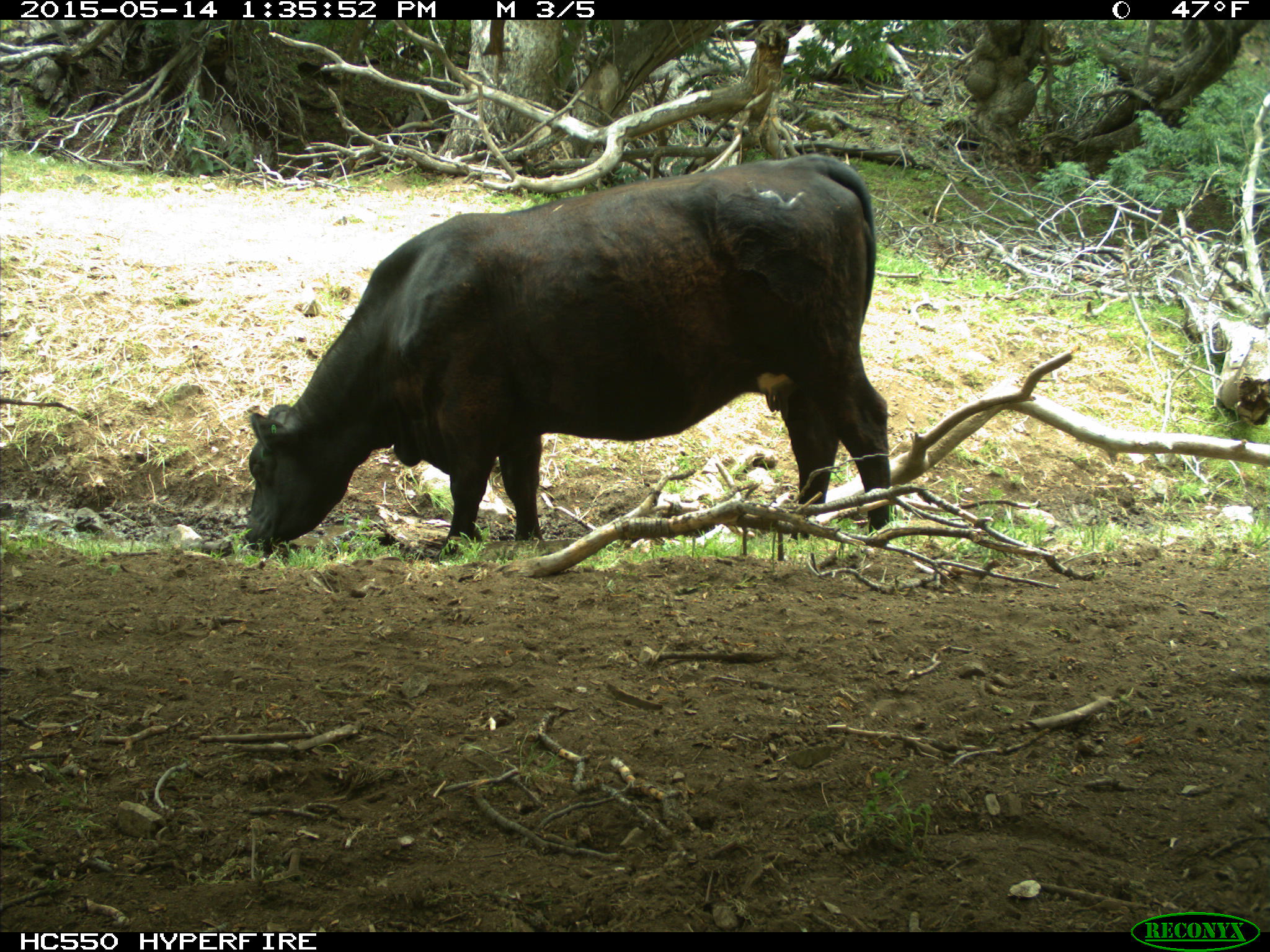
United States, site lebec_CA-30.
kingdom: Animalia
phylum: Chordata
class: Mammalia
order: Artiodactyla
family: Bovidae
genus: Bos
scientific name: Bos taurus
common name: domestic cow